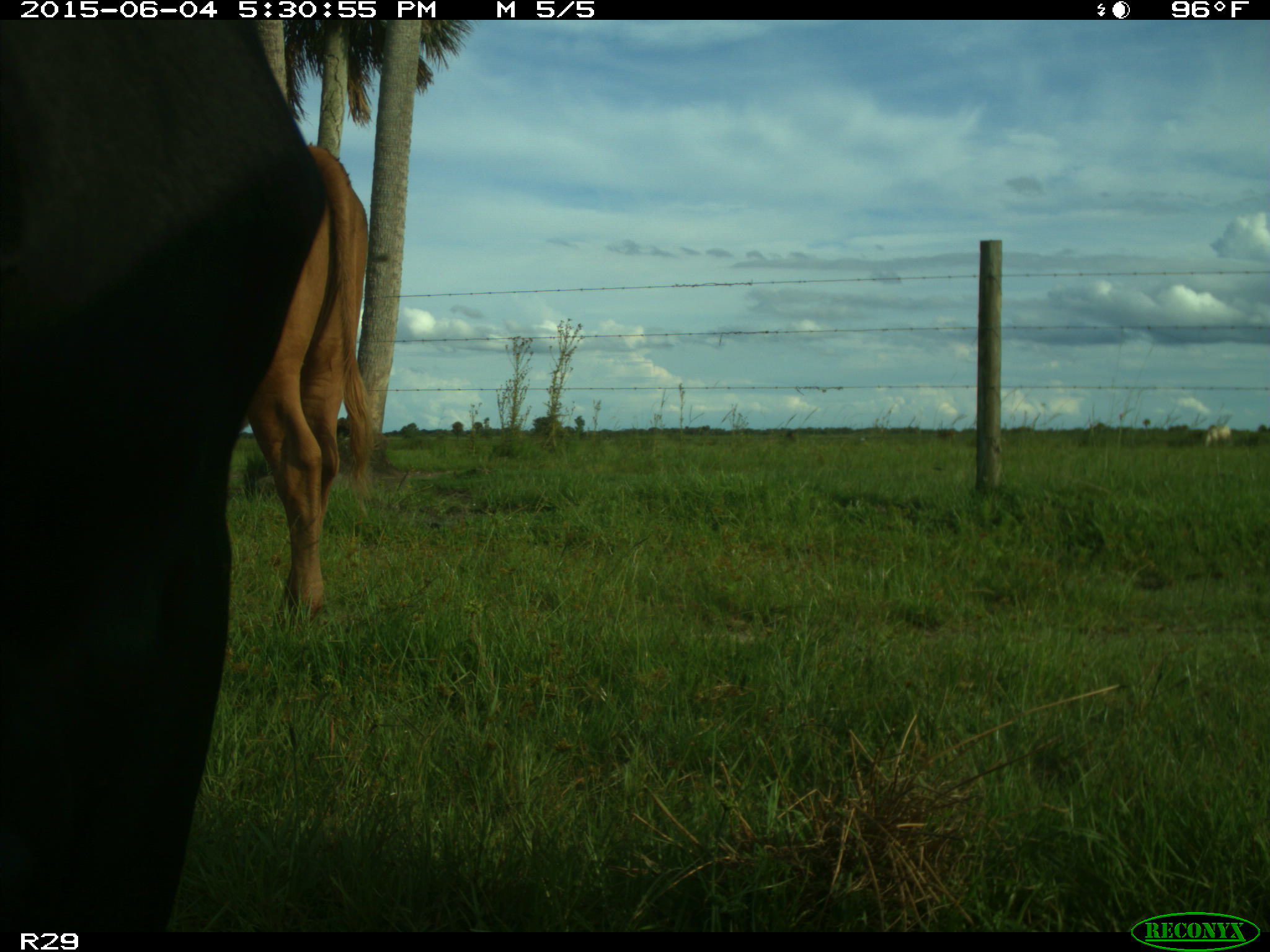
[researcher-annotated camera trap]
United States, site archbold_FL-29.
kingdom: Animalia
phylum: Chordata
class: Mammalia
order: Artiodactyla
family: Bovidae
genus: Bos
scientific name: Bos taurus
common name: domestic cow